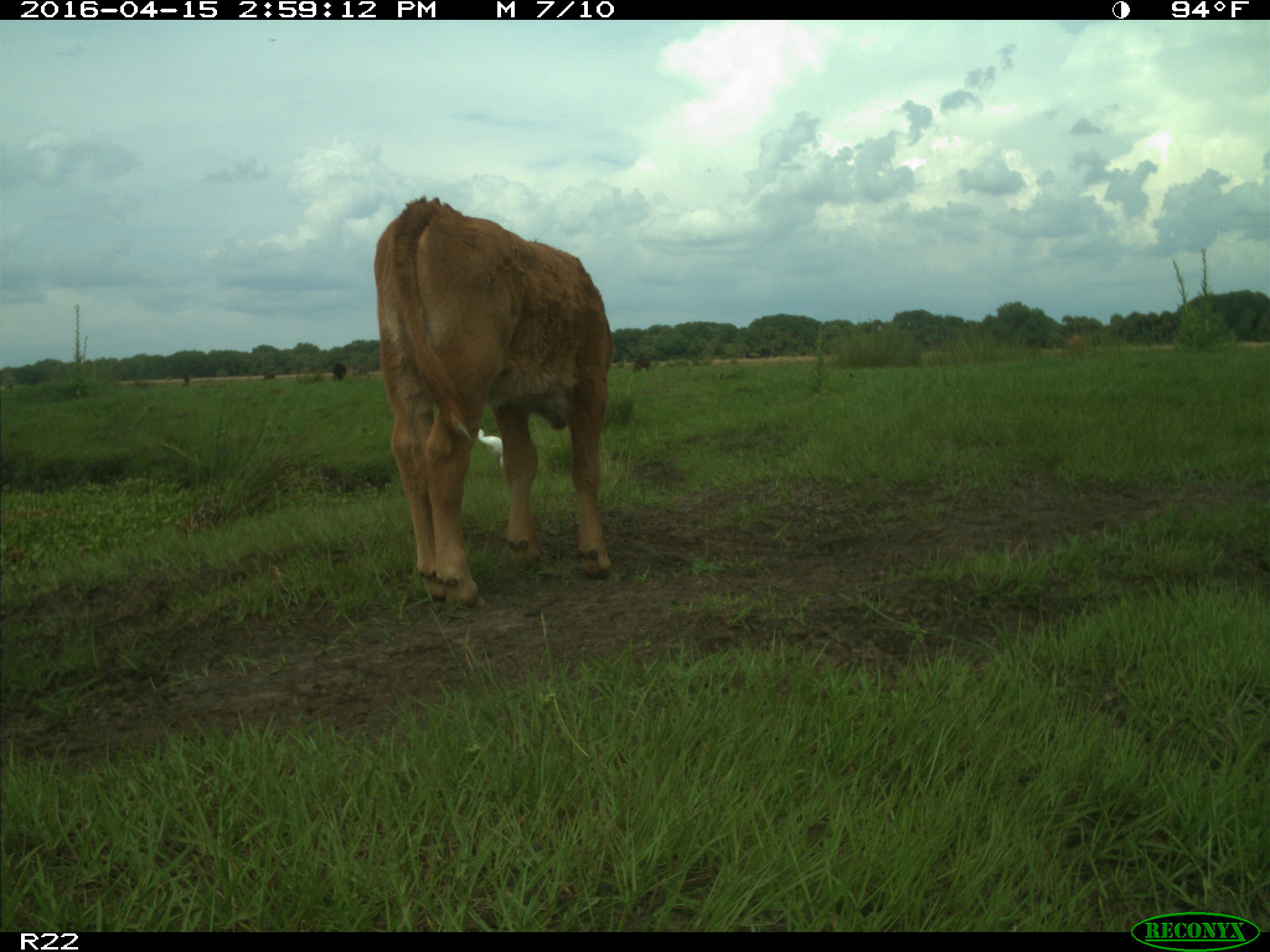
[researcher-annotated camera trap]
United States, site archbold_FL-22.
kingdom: Animalia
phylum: Chordata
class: Mammalia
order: Artiodactyla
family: Bovidae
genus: Bos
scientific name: Bos taurus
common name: domestic cow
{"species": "Bos taurus (domestic cow)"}